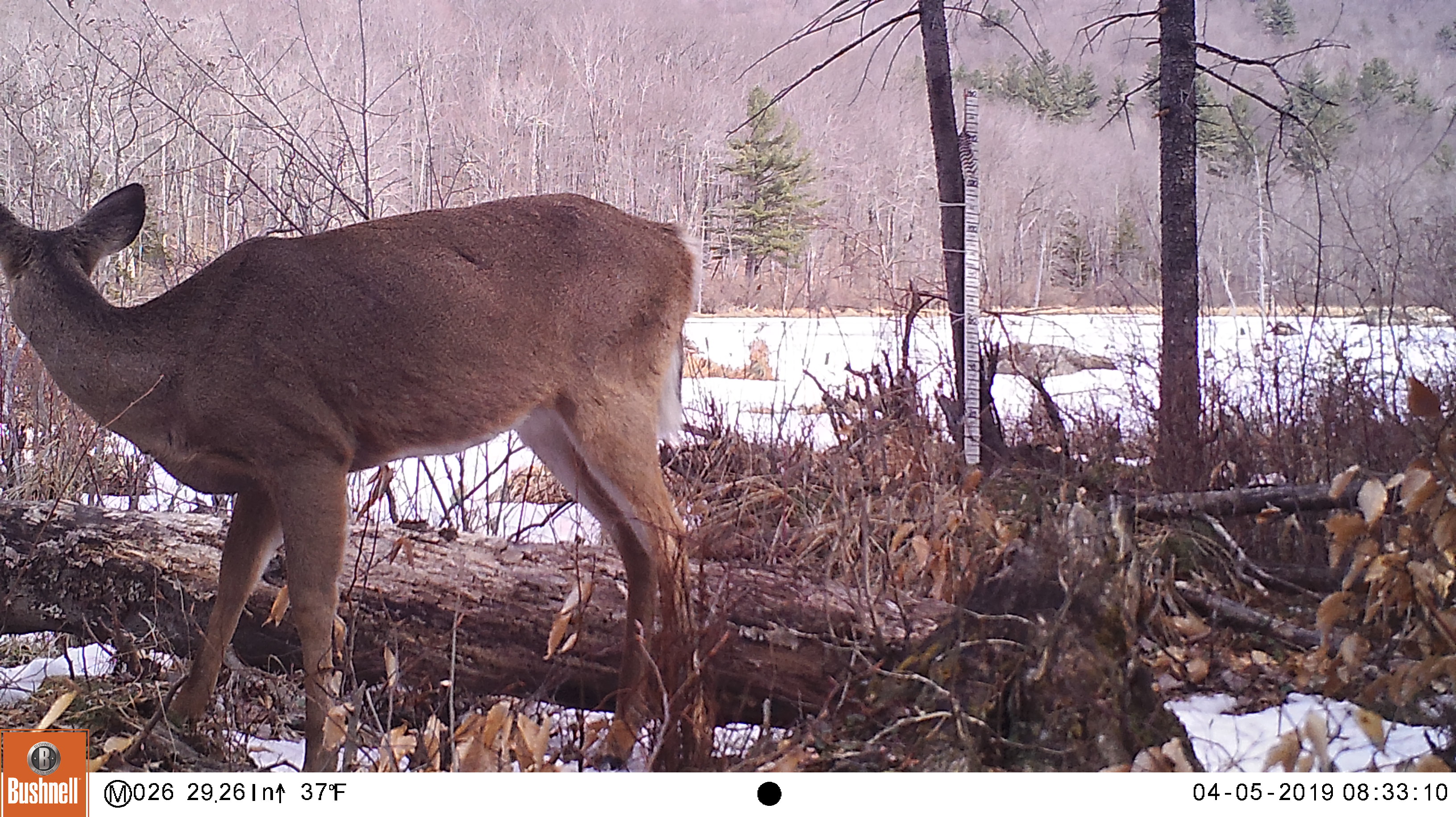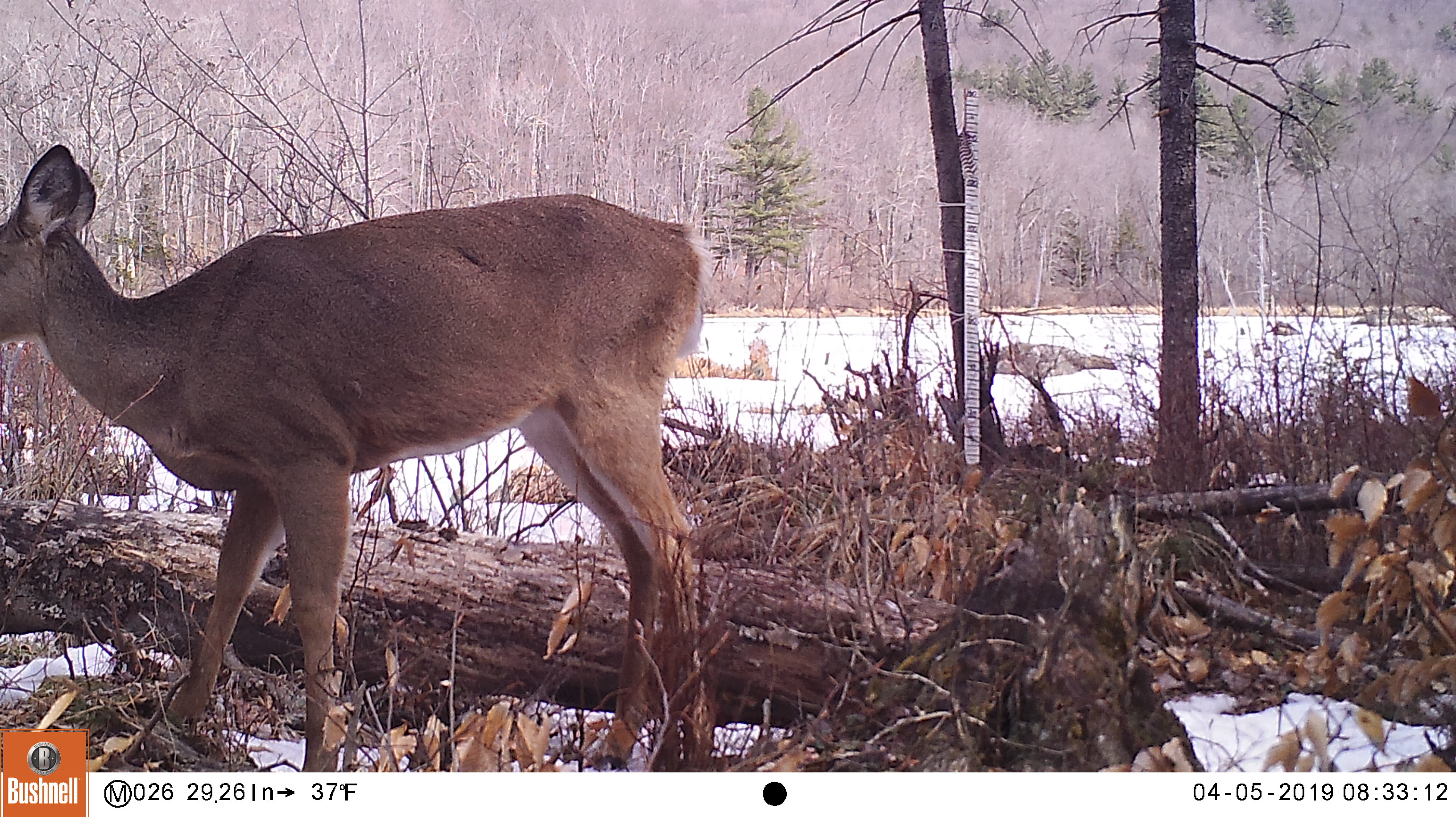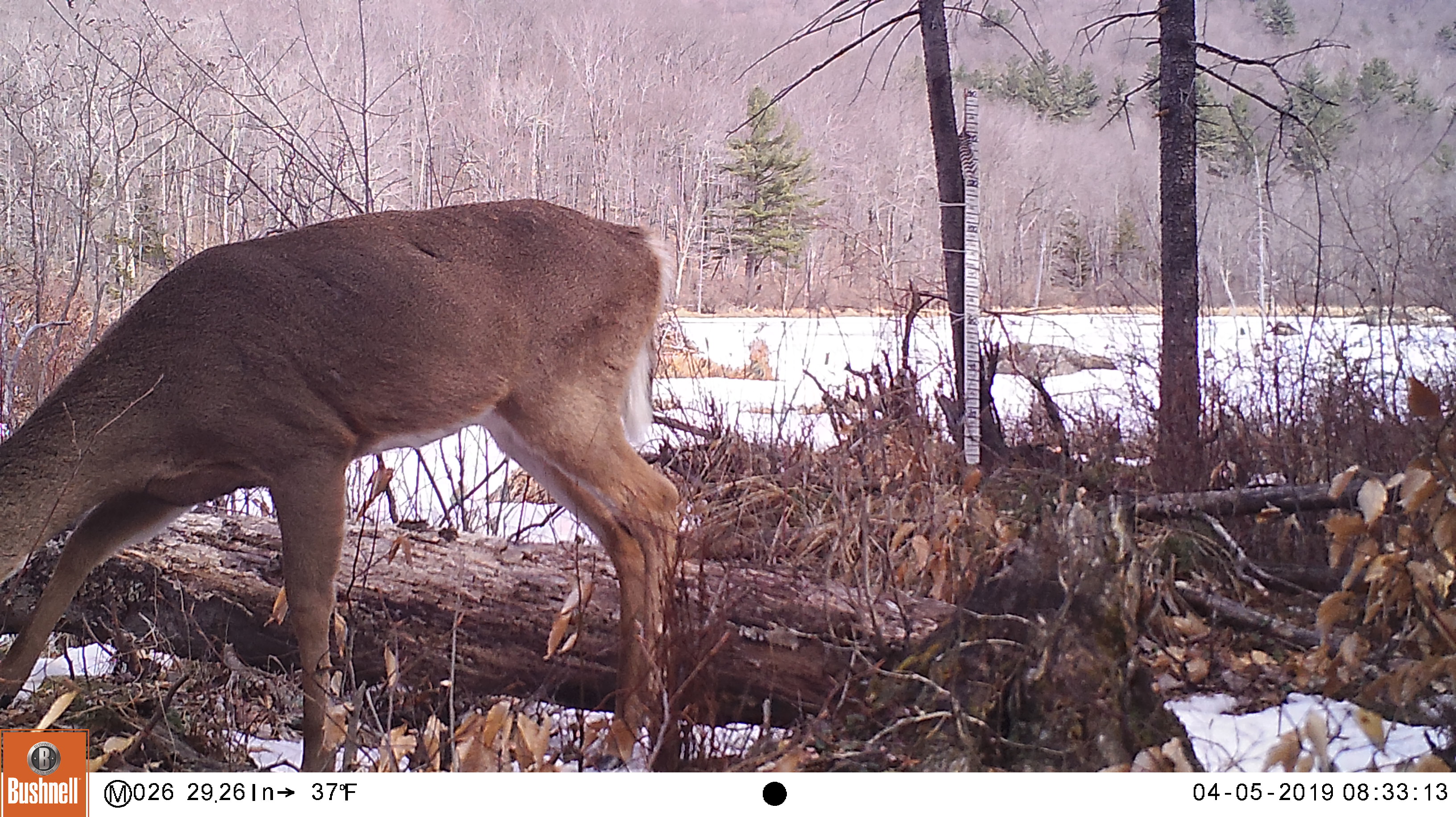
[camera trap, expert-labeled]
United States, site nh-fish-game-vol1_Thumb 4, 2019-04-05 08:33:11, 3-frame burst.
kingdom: Animalia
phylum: Chordata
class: Mammalia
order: Artiodactyla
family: Cervidae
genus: Odocoileus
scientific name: Odocoileus virginianus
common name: white-tailed deer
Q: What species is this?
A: White-tailed deer (Odocoileus virginianus).